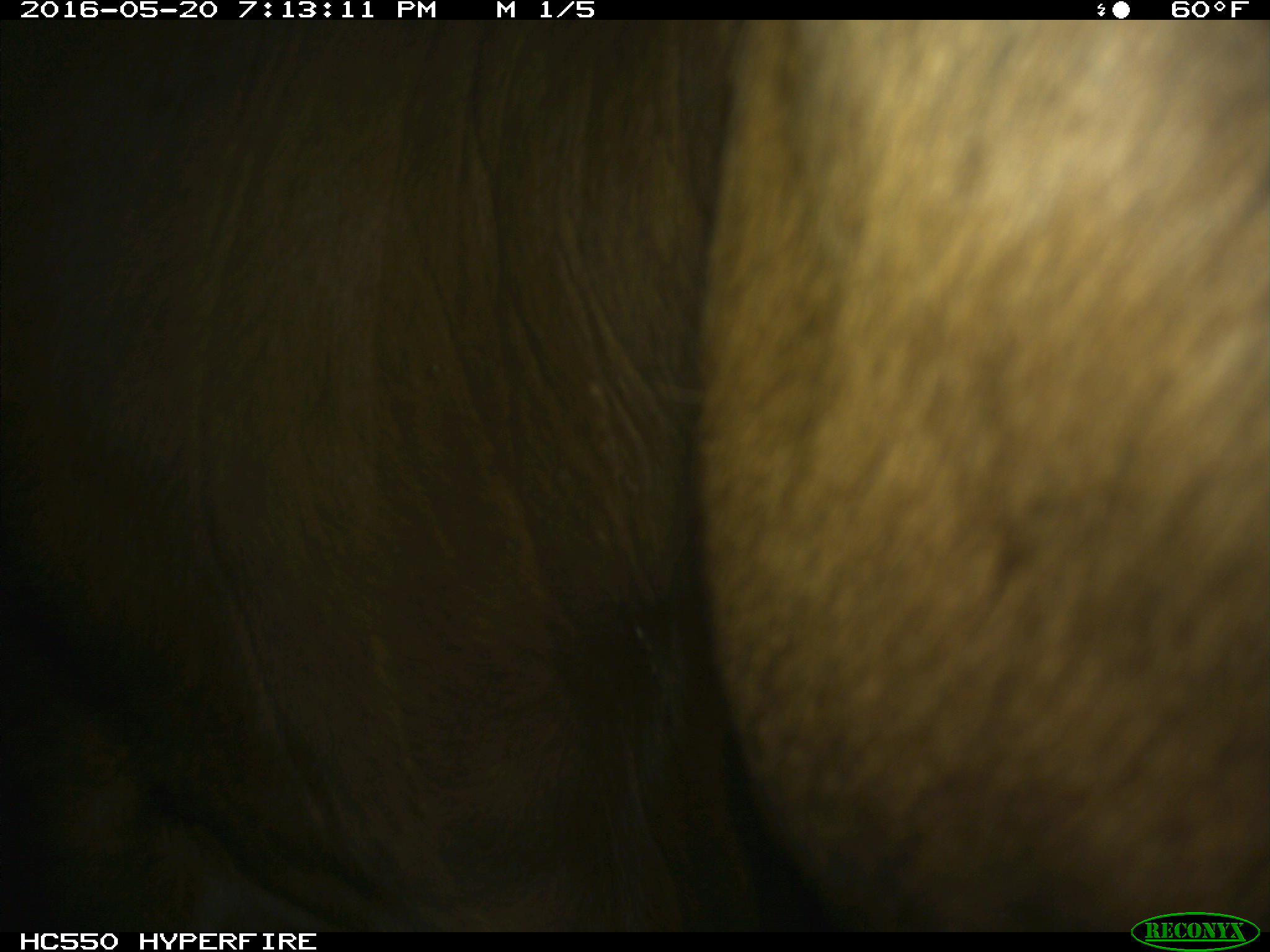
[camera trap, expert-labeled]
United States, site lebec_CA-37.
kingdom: Animalia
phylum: Chordata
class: Mammalia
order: Artiodactyla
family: Bovidae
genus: Bos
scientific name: Bos taurus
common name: domestic cow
Bos taurus (domestic cow).